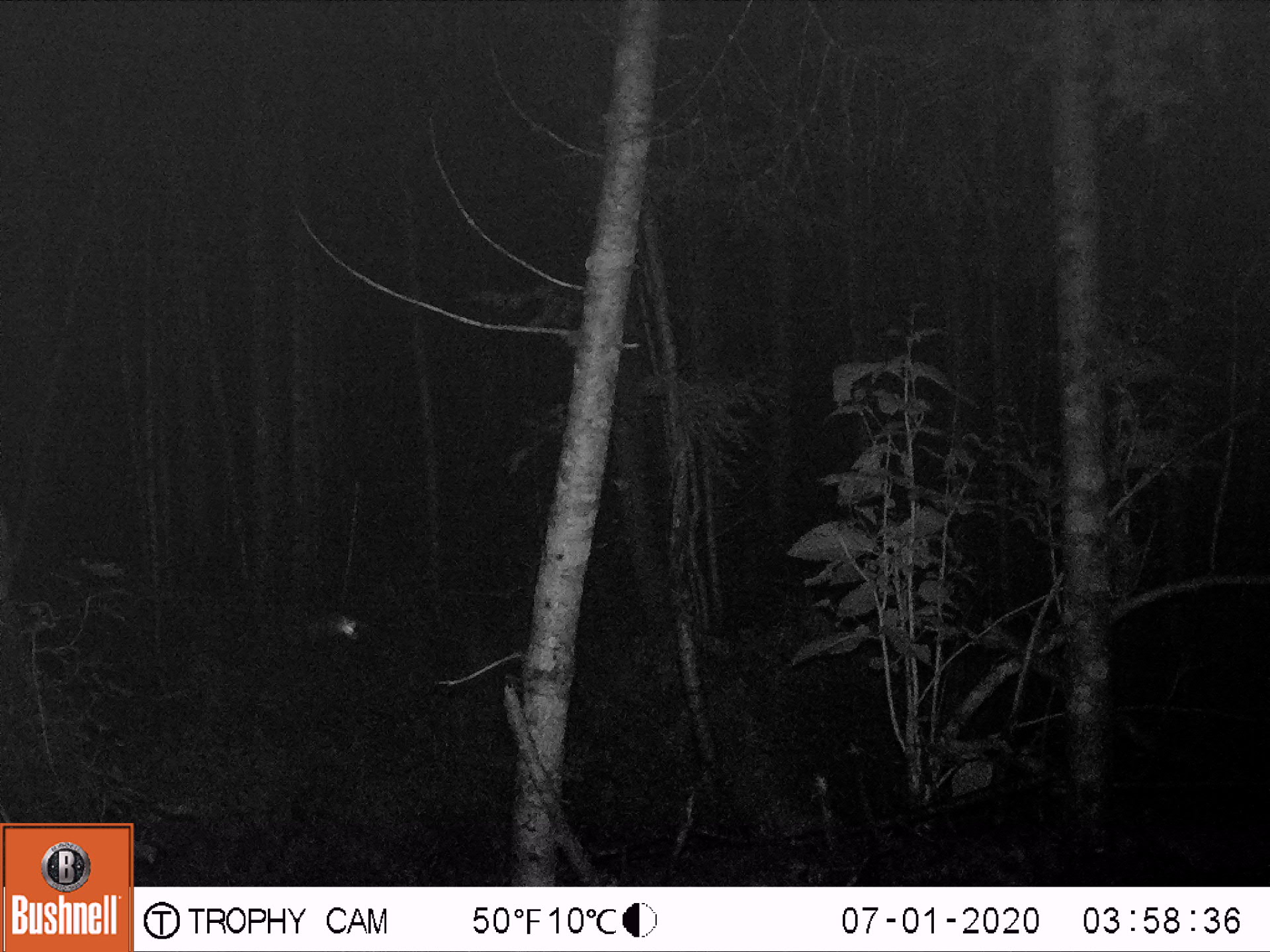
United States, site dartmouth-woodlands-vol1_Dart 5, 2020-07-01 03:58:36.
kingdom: Animalia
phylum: Arthropoda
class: Insecta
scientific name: Insecta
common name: insect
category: insect sp.